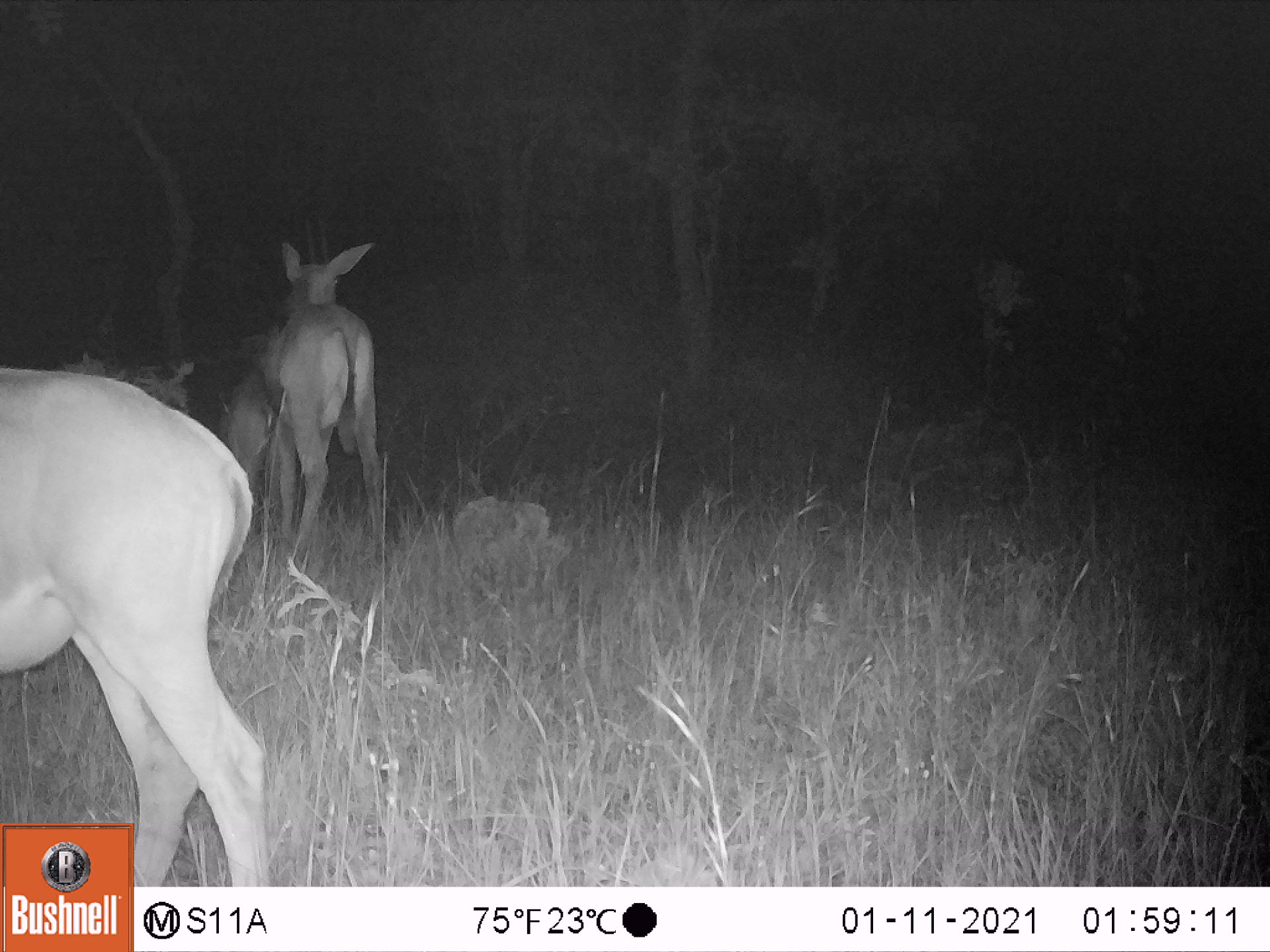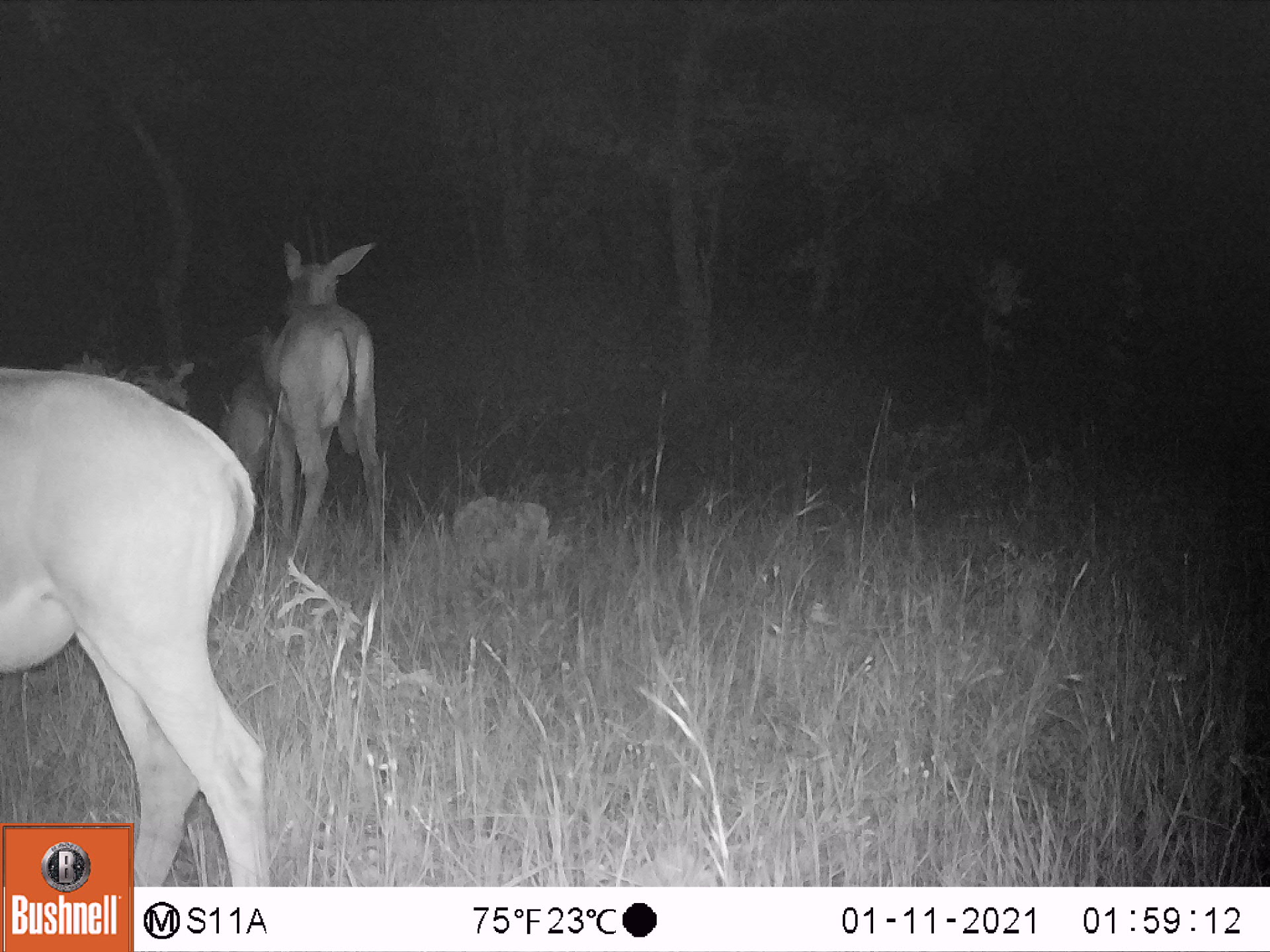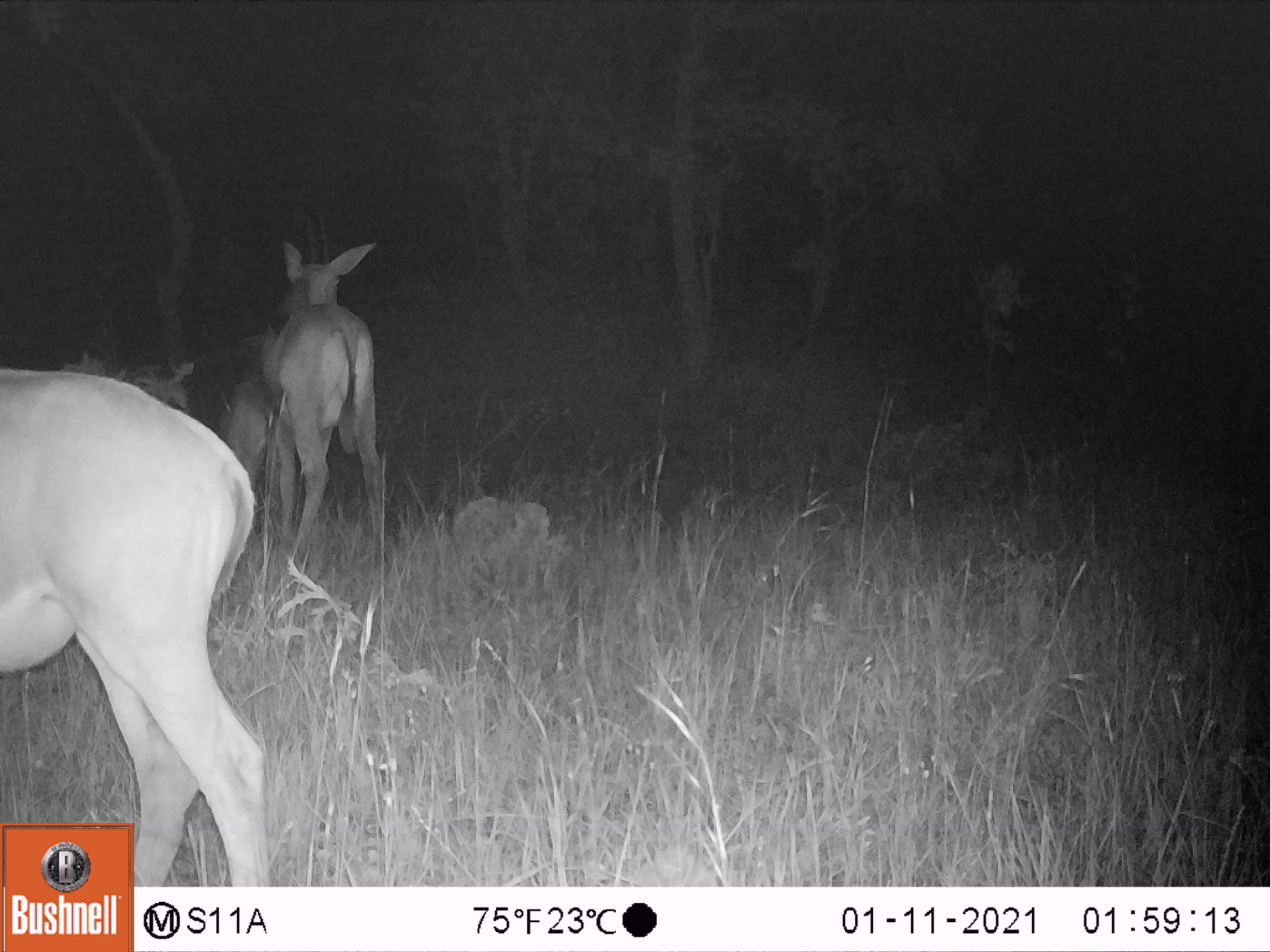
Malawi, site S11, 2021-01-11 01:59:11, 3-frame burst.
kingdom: Animalia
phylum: Chordata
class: Mammalia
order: Artiodactyla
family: Bovidae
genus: Hippotragus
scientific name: Hippotragus niger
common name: sable antelope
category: sable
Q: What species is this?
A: Sable (sable antelope) (Hippotragus niger).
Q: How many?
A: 2.